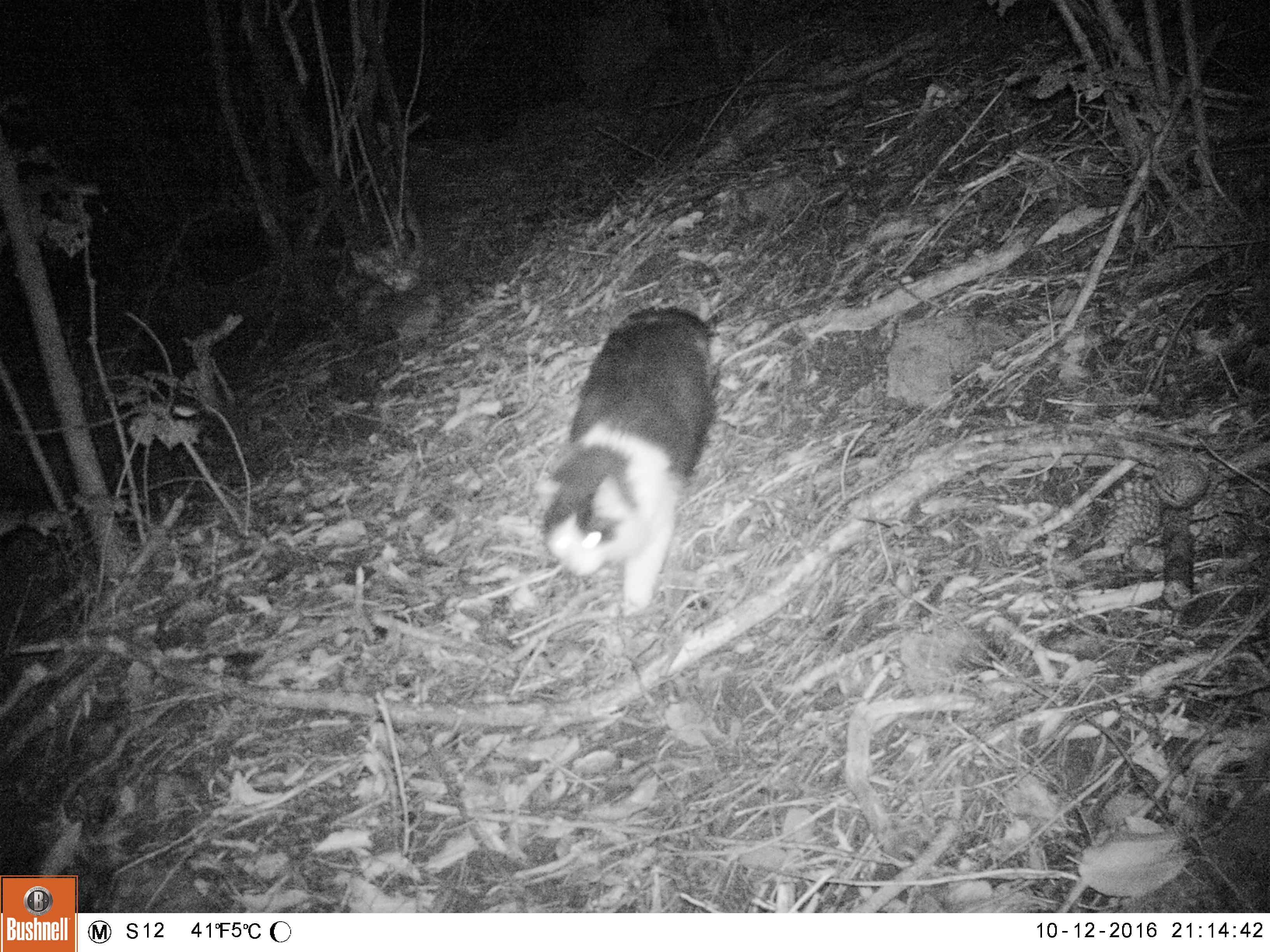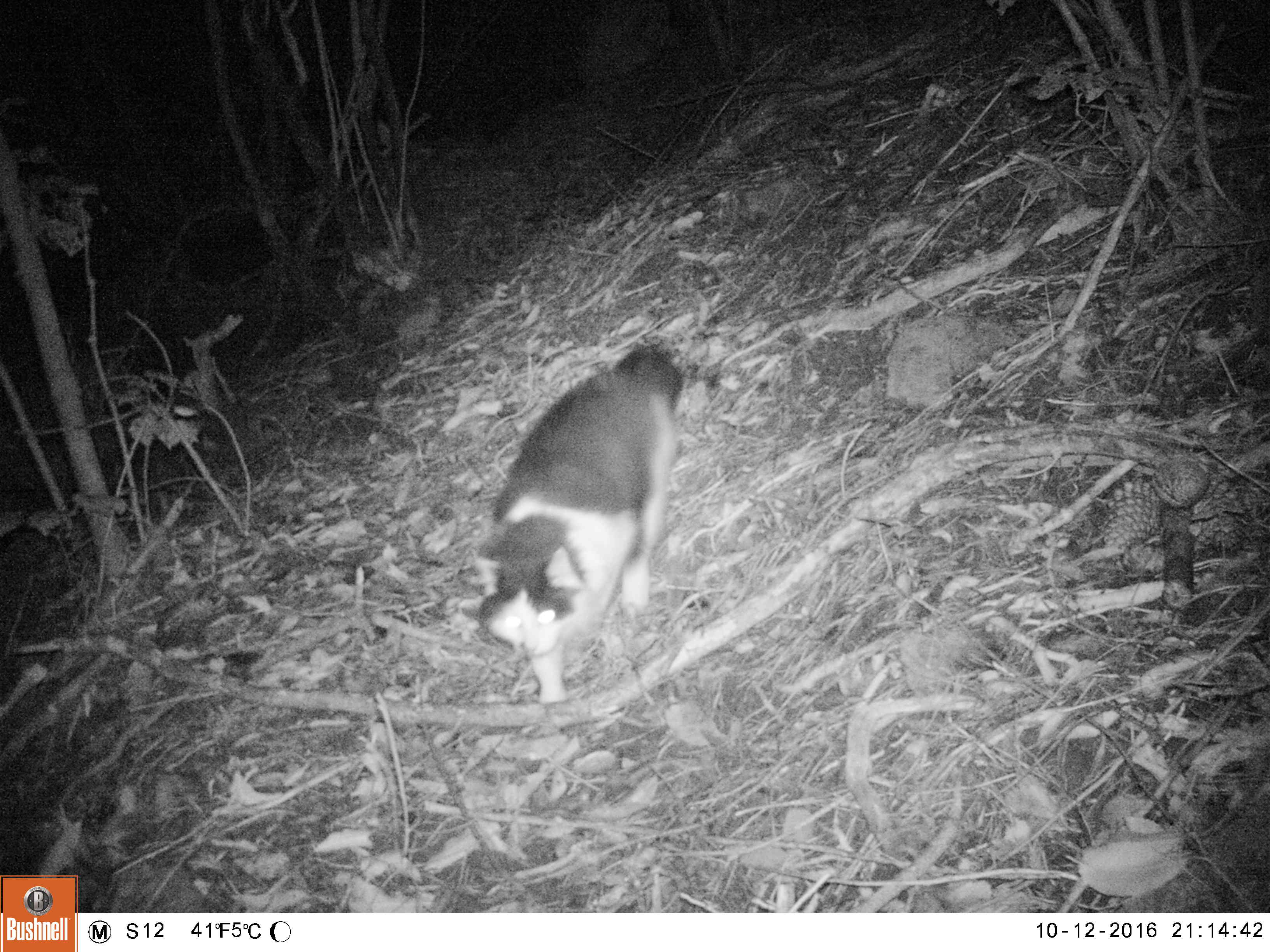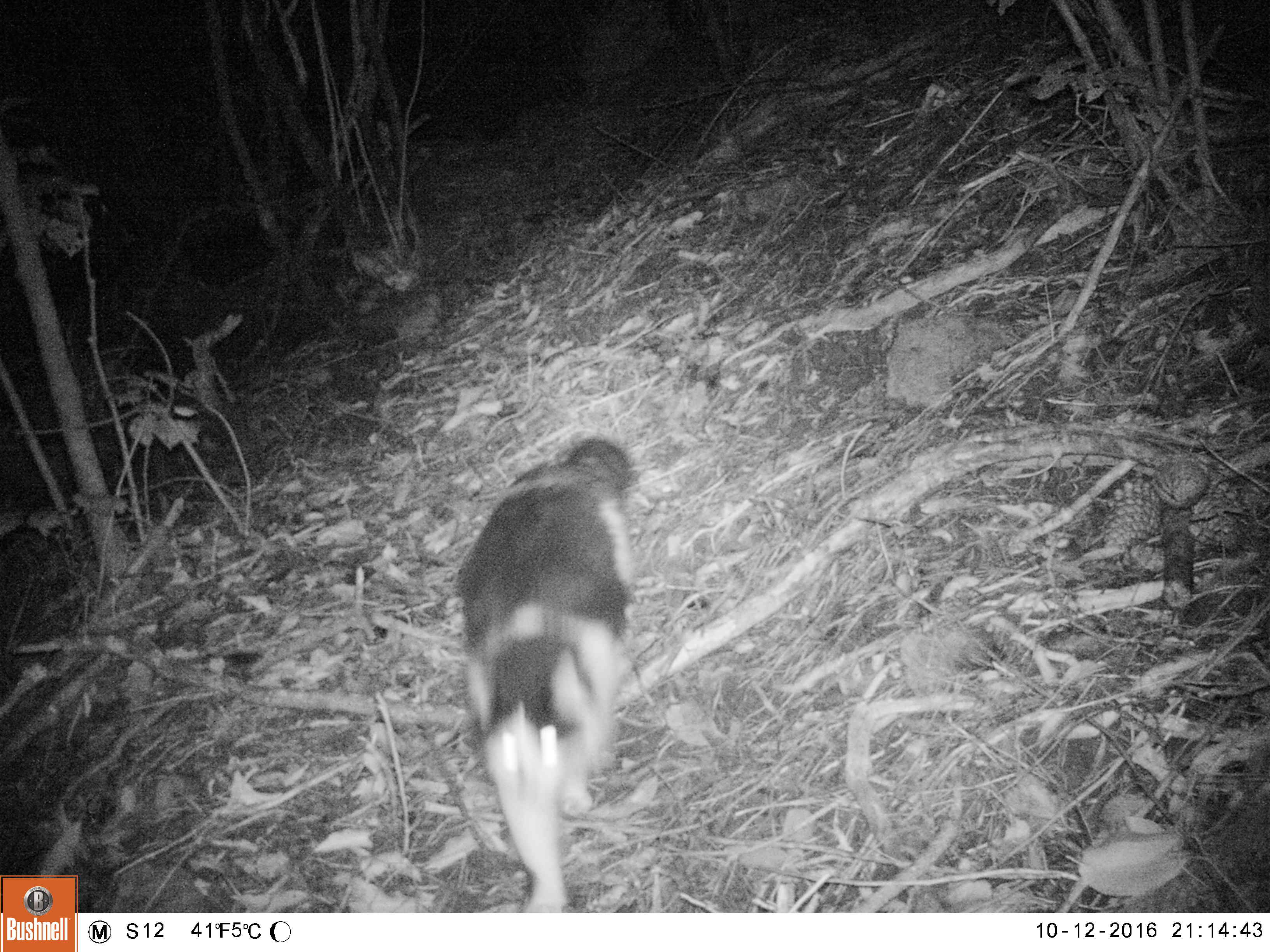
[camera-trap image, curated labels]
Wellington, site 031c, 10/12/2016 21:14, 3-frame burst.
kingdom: Animalia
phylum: Chordata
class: Mammalia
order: Carnivora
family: Felidae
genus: Felis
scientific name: Felis catus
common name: cat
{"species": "cat (Felis catus)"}